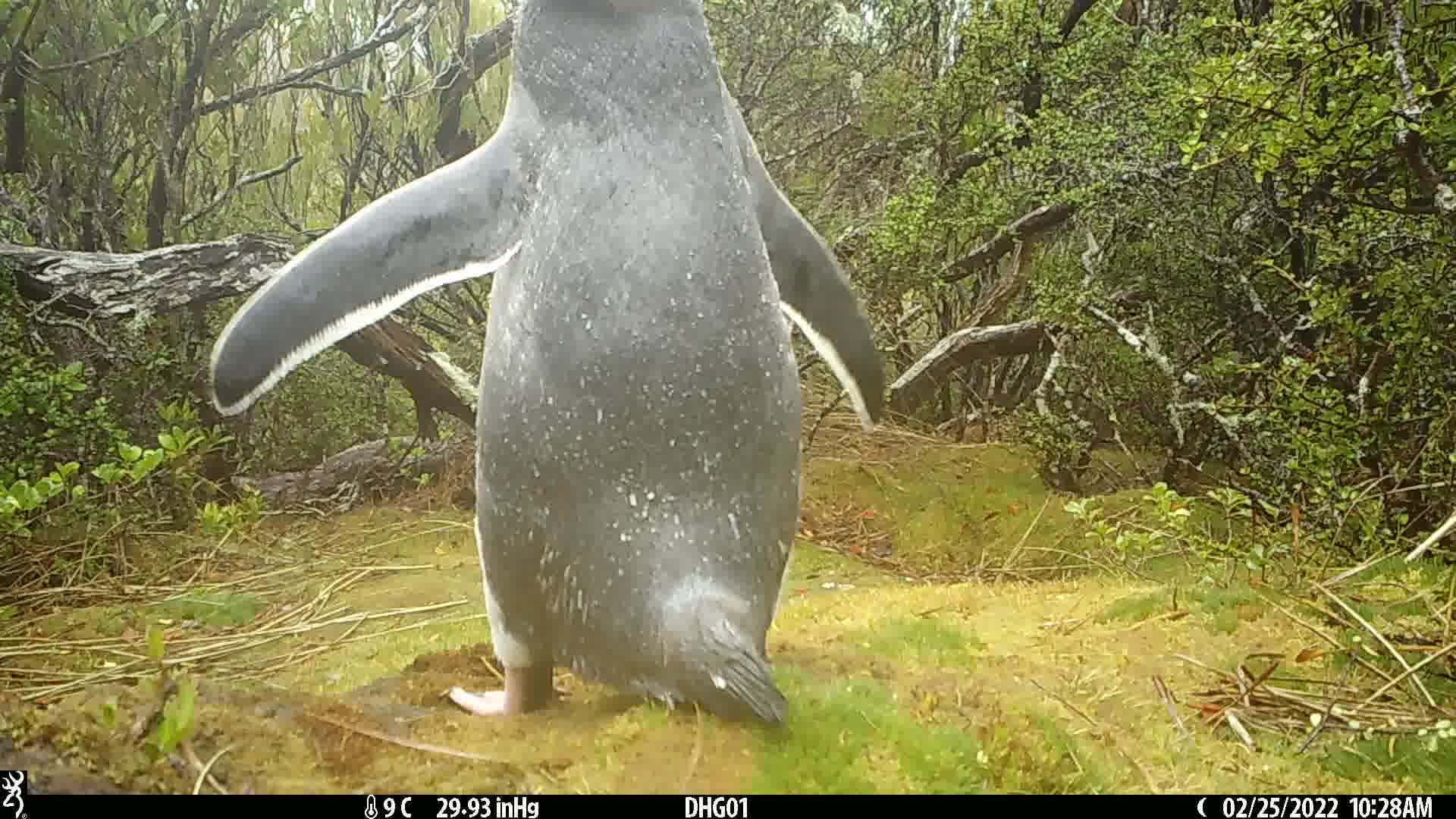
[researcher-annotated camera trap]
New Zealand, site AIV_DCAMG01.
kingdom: Animalia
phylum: Chordata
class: Aves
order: Sphenisciformes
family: Spheniscidae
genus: Megadyptes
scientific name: Megadyptes antipodes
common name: yellow-eyed penguin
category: yellow eyed penguin